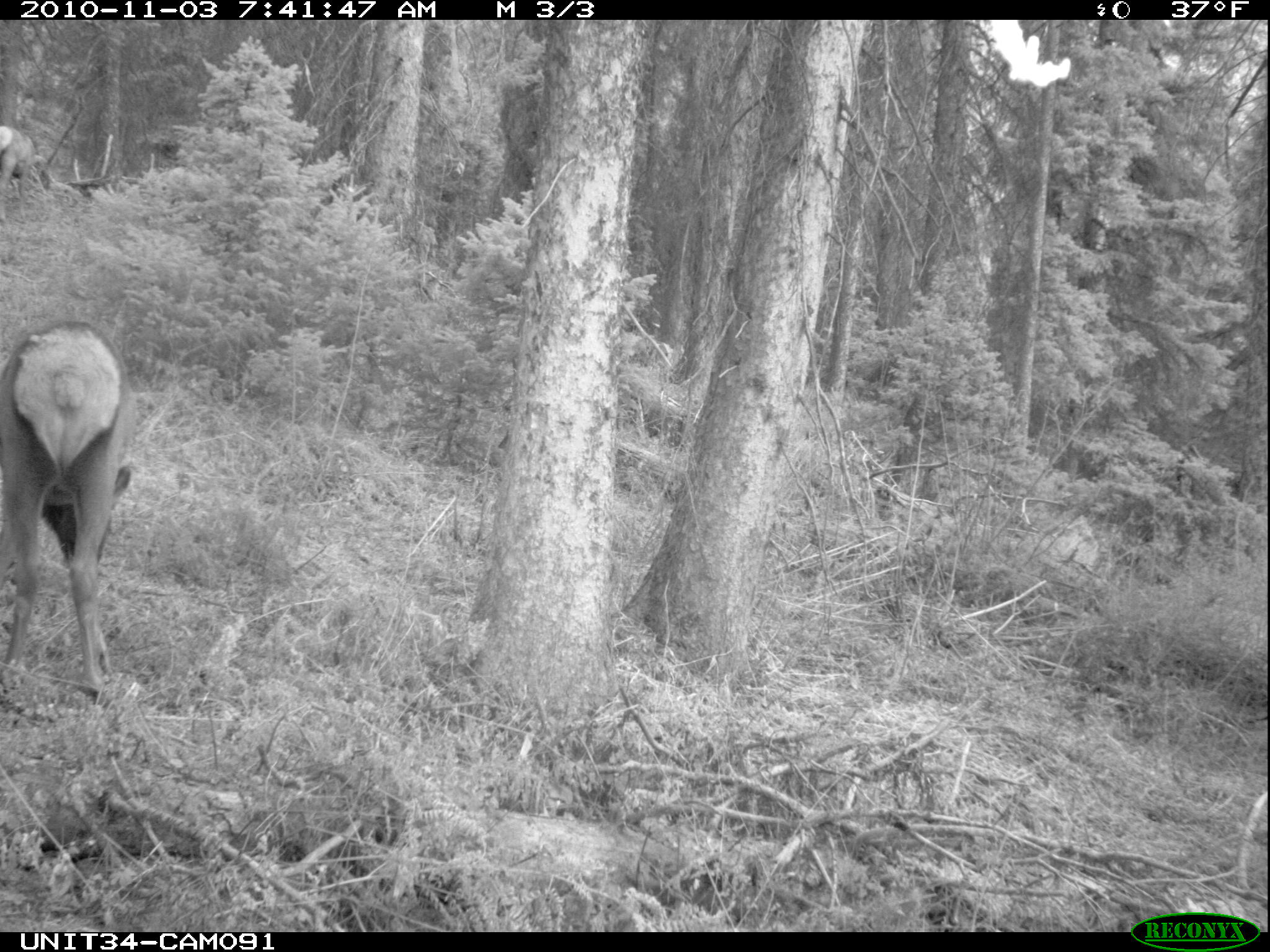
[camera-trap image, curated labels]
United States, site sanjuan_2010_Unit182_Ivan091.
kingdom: Animalia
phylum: Chordata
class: Mammalia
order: Artiodactyla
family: Cervidae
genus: Cervus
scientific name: Cervus elaphus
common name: red deer